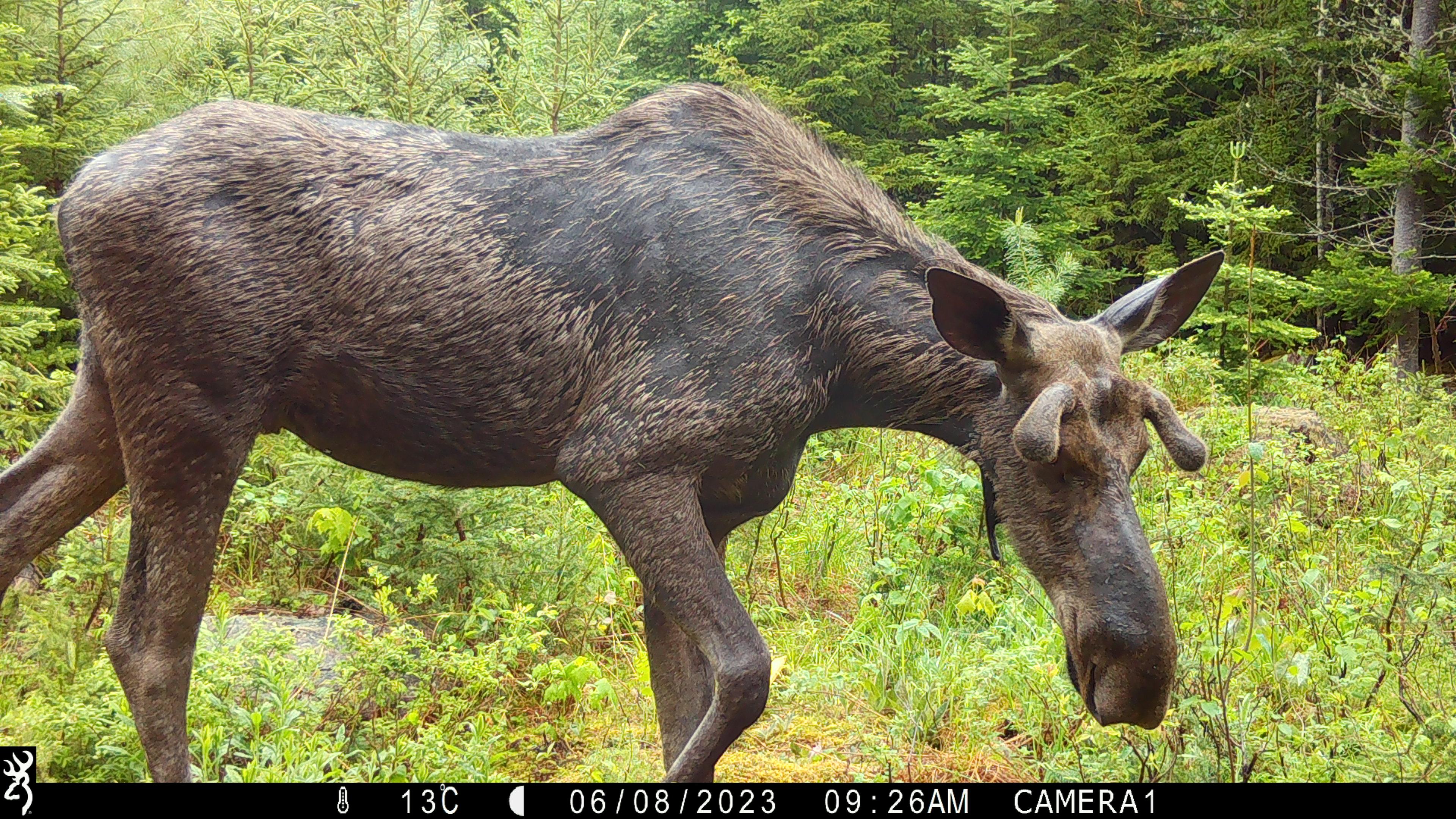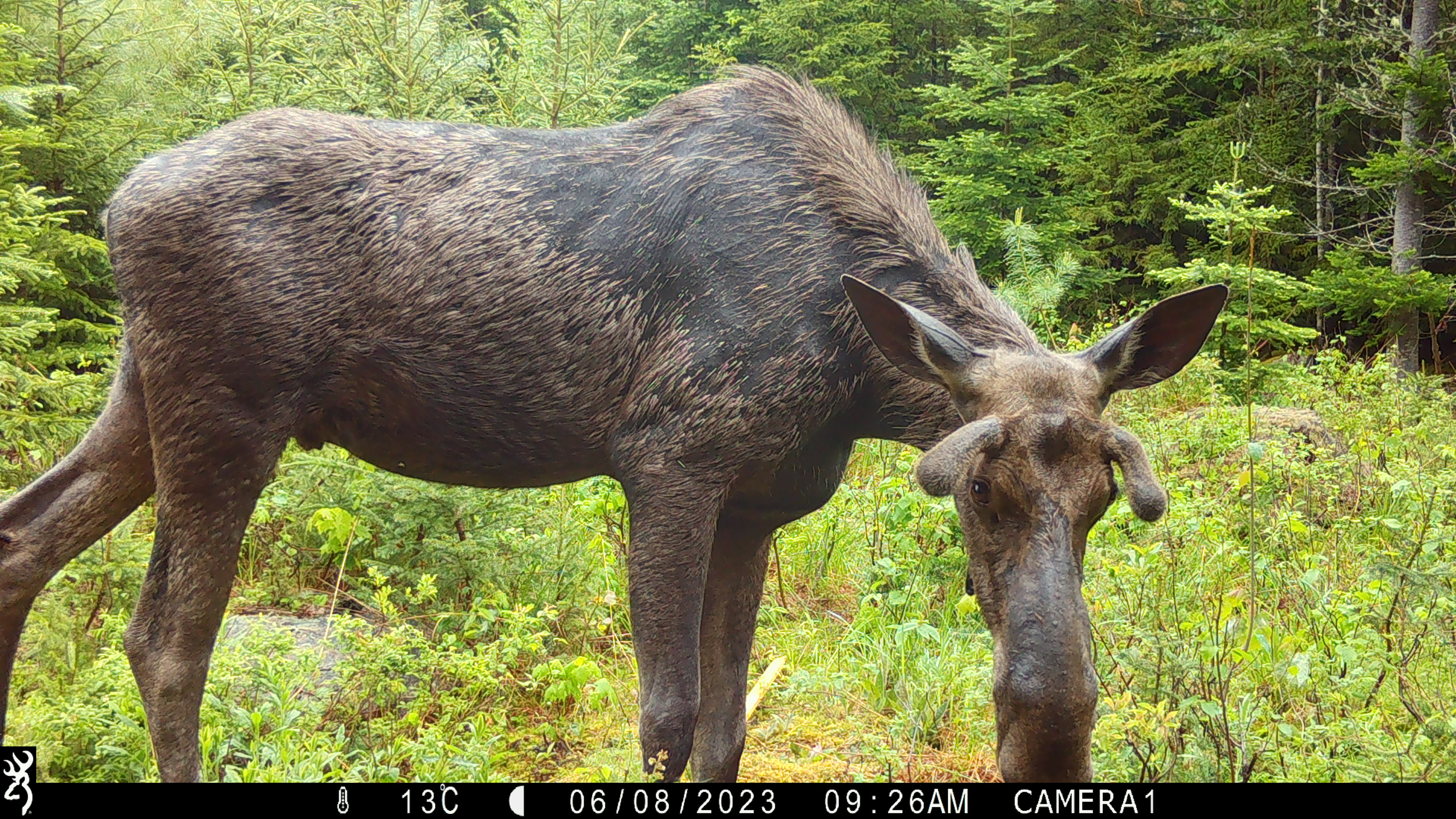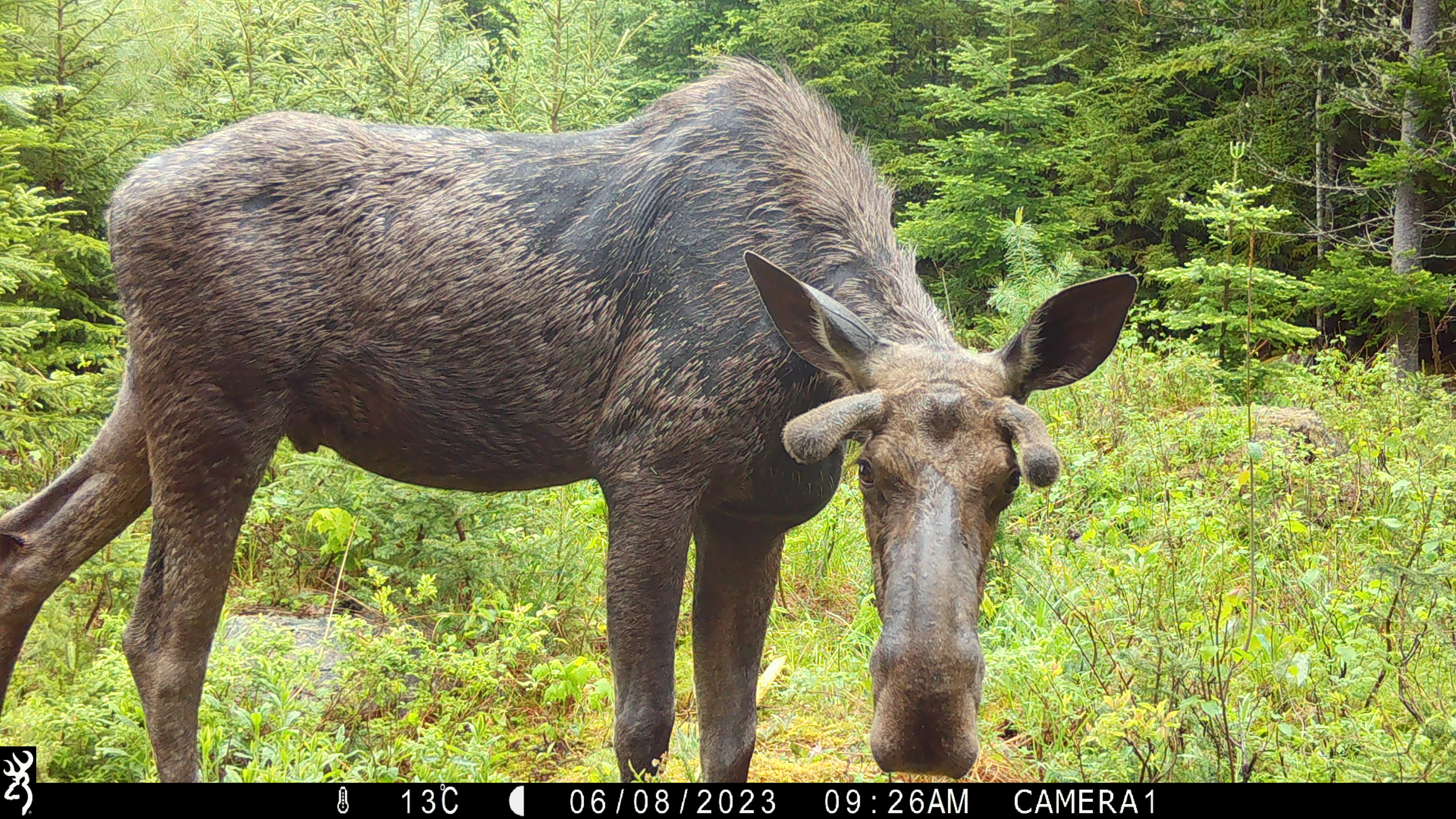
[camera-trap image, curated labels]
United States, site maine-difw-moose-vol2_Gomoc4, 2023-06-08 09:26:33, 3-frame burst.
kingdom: Animalia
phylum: Chordata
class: Mammalia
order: Artiodactyla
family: Cervidae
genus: Alces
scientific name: Alces alces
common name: moose